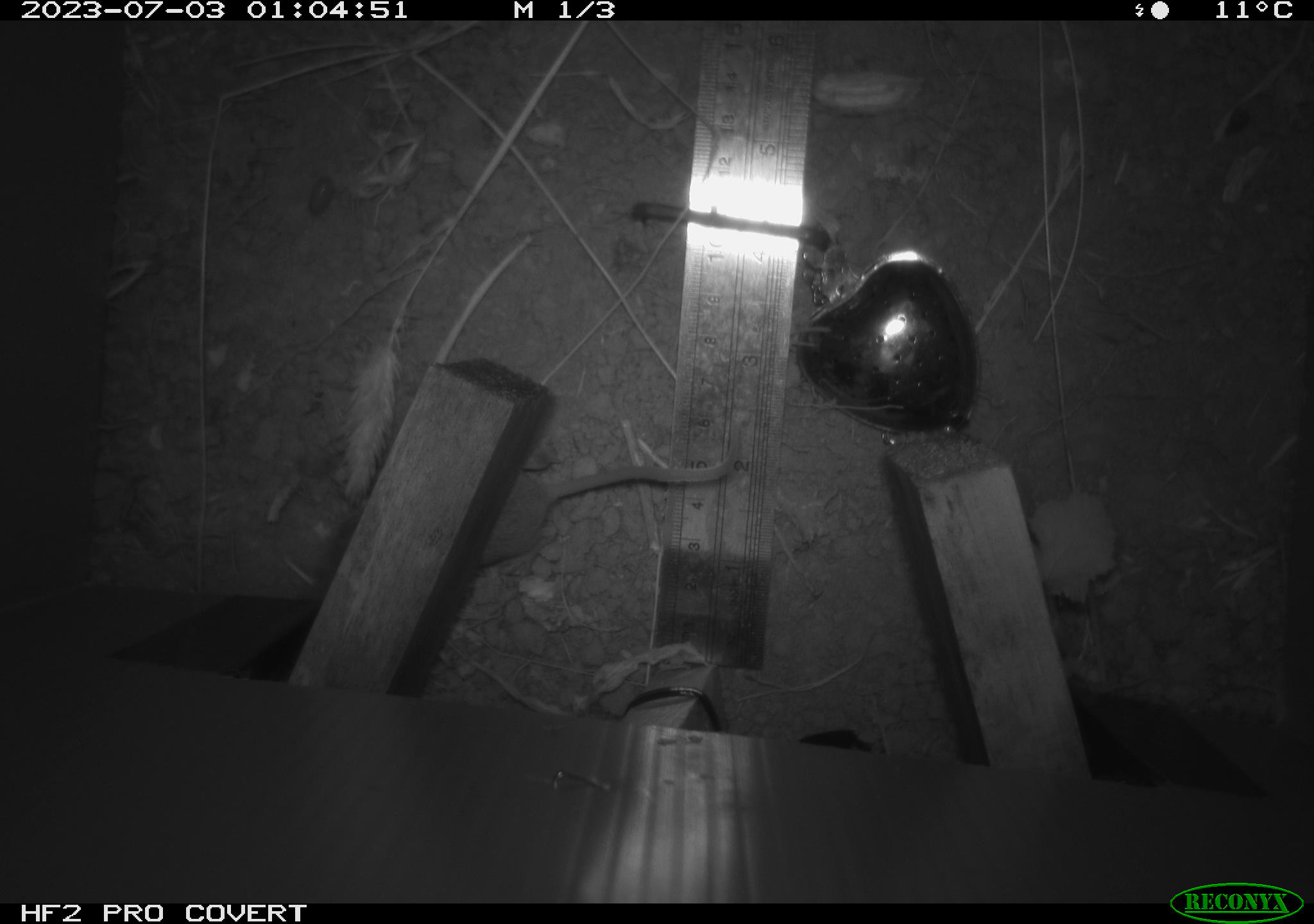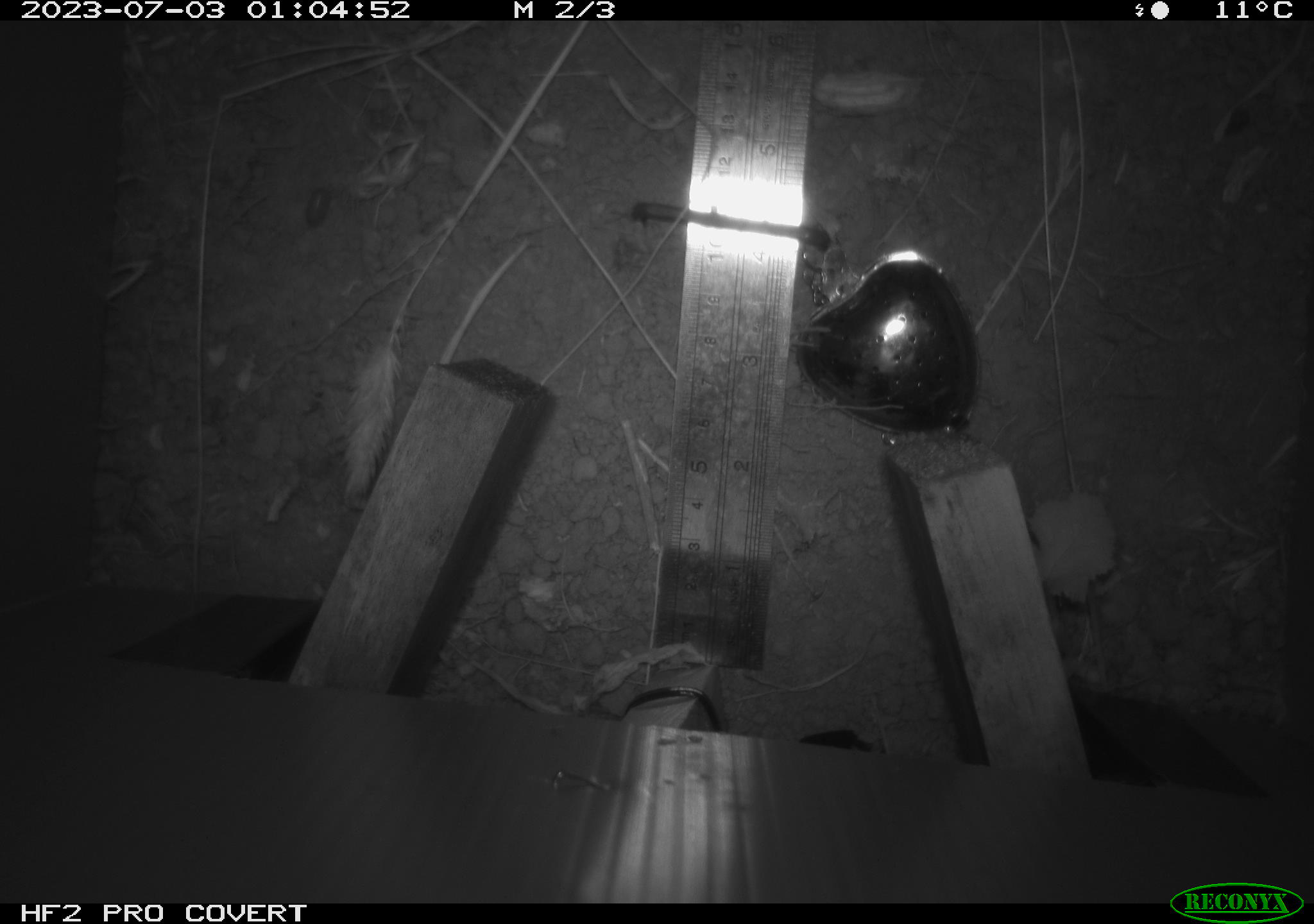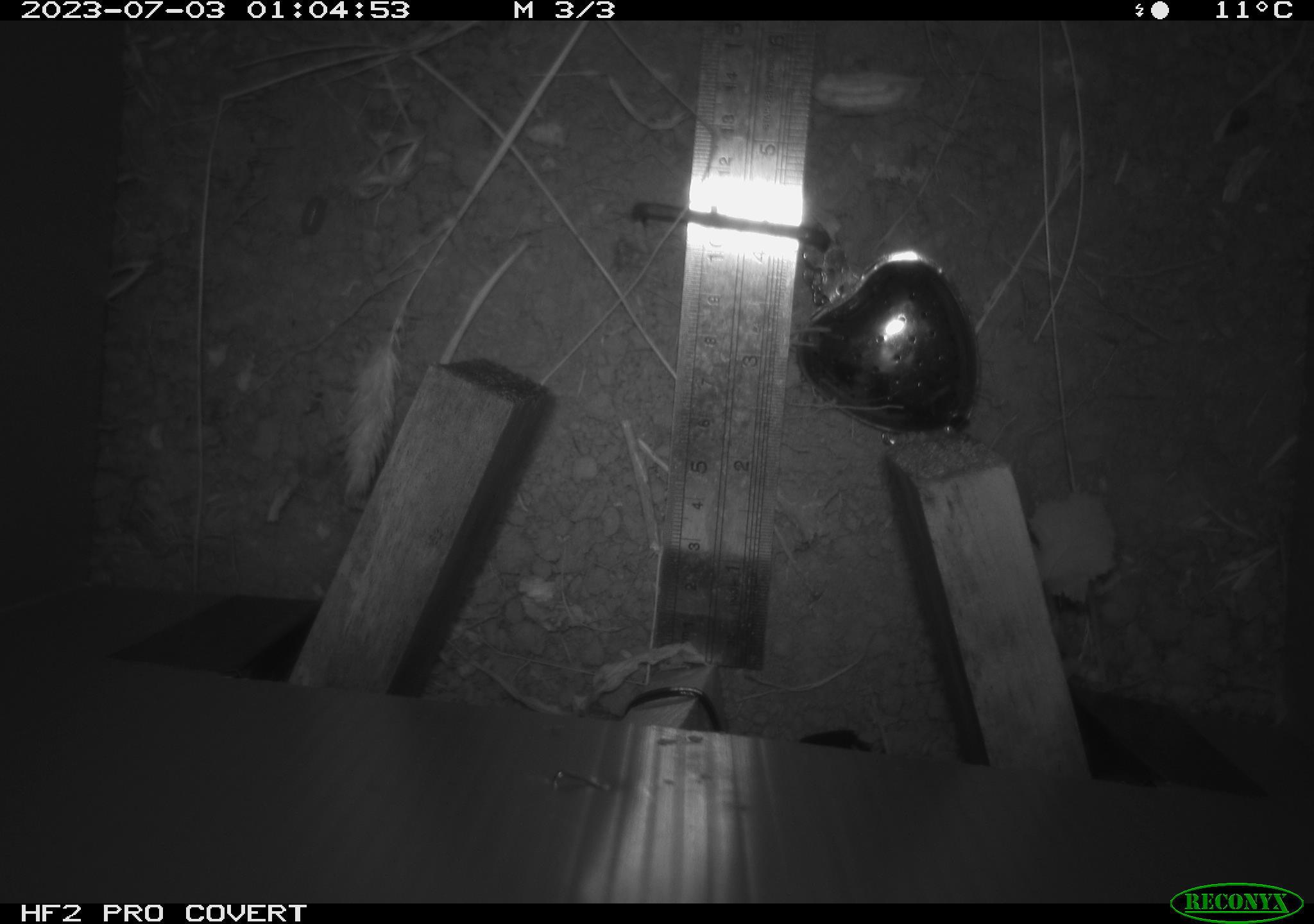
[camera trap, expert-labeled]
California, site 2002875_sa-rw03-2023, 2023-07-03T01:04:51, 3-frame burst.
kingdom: Animalia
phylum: Chordata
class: Mammalia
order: Rodentia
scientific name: Rodentia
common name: mouse species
Mouse species (Rodentia).